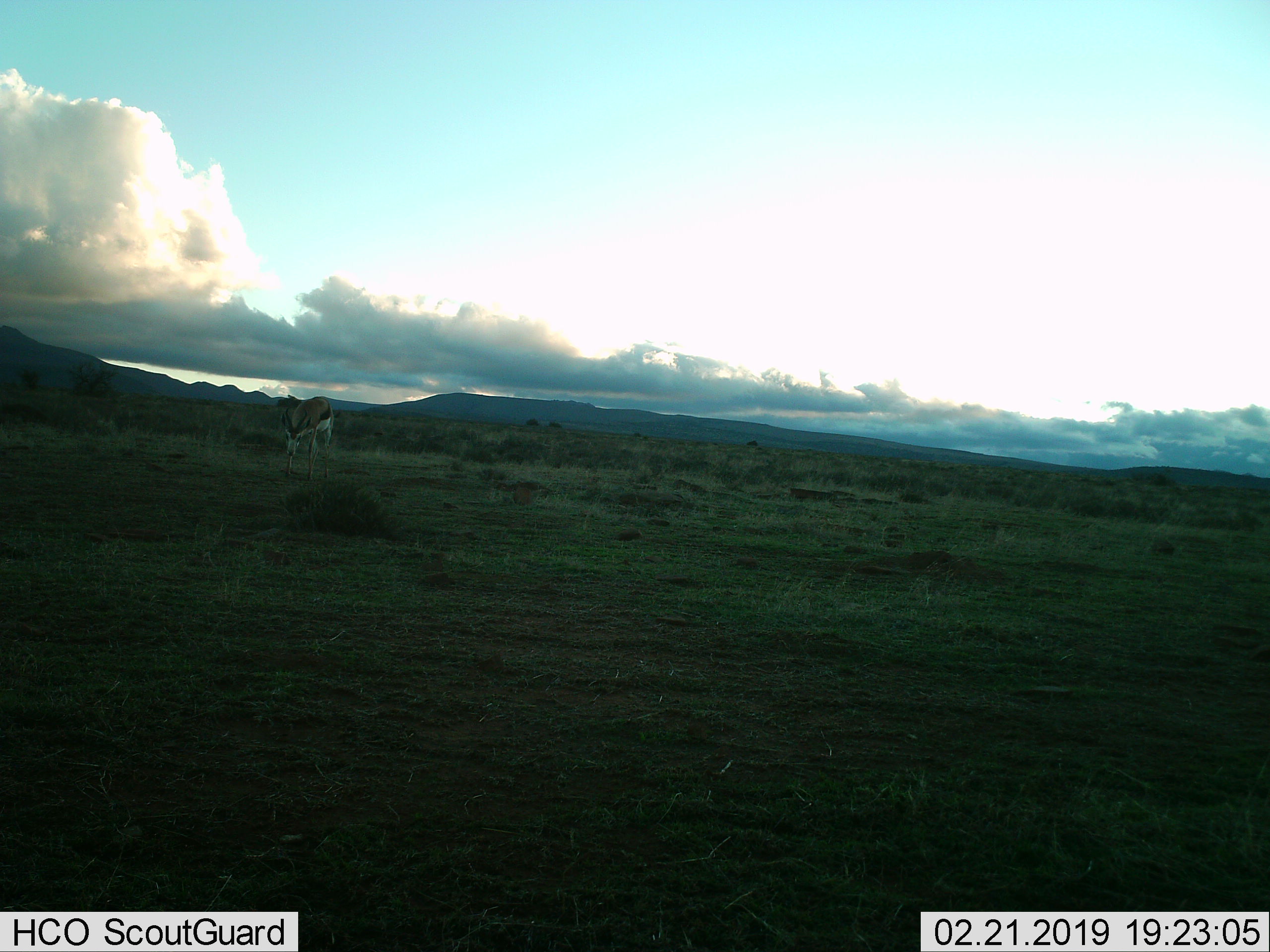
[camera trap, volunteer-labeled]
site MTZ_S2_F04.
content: unidentified animal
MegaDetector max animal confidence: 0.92